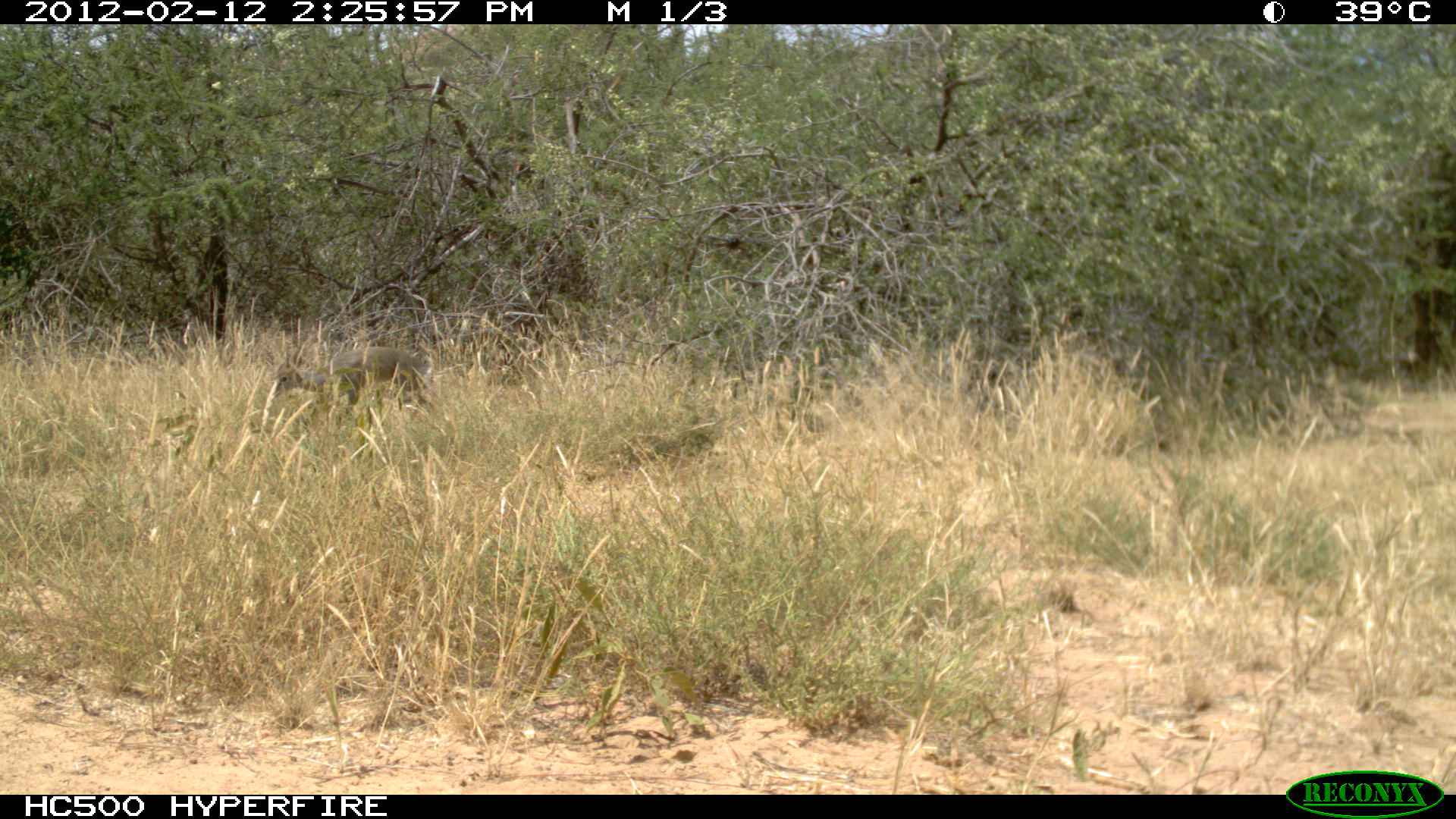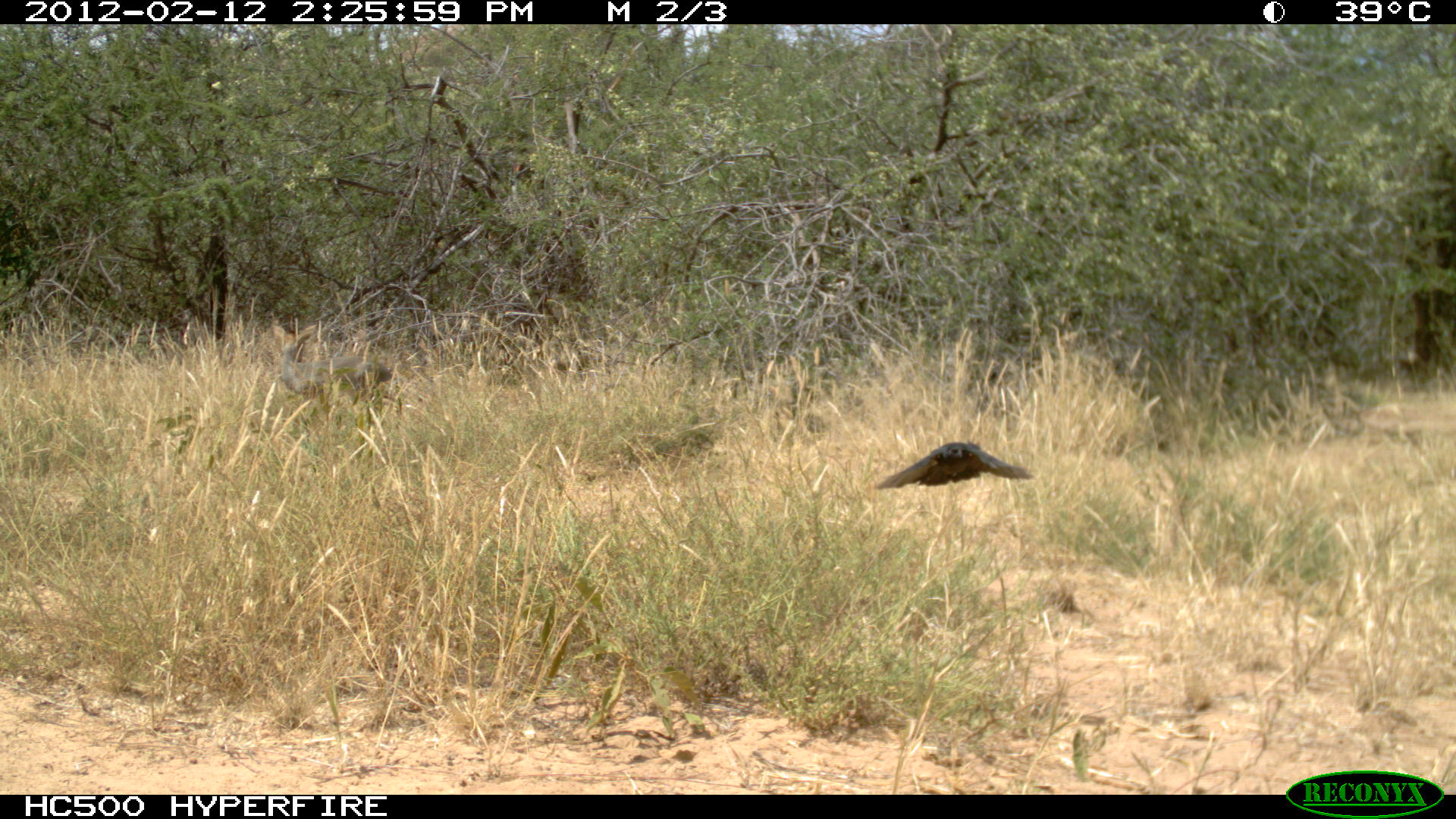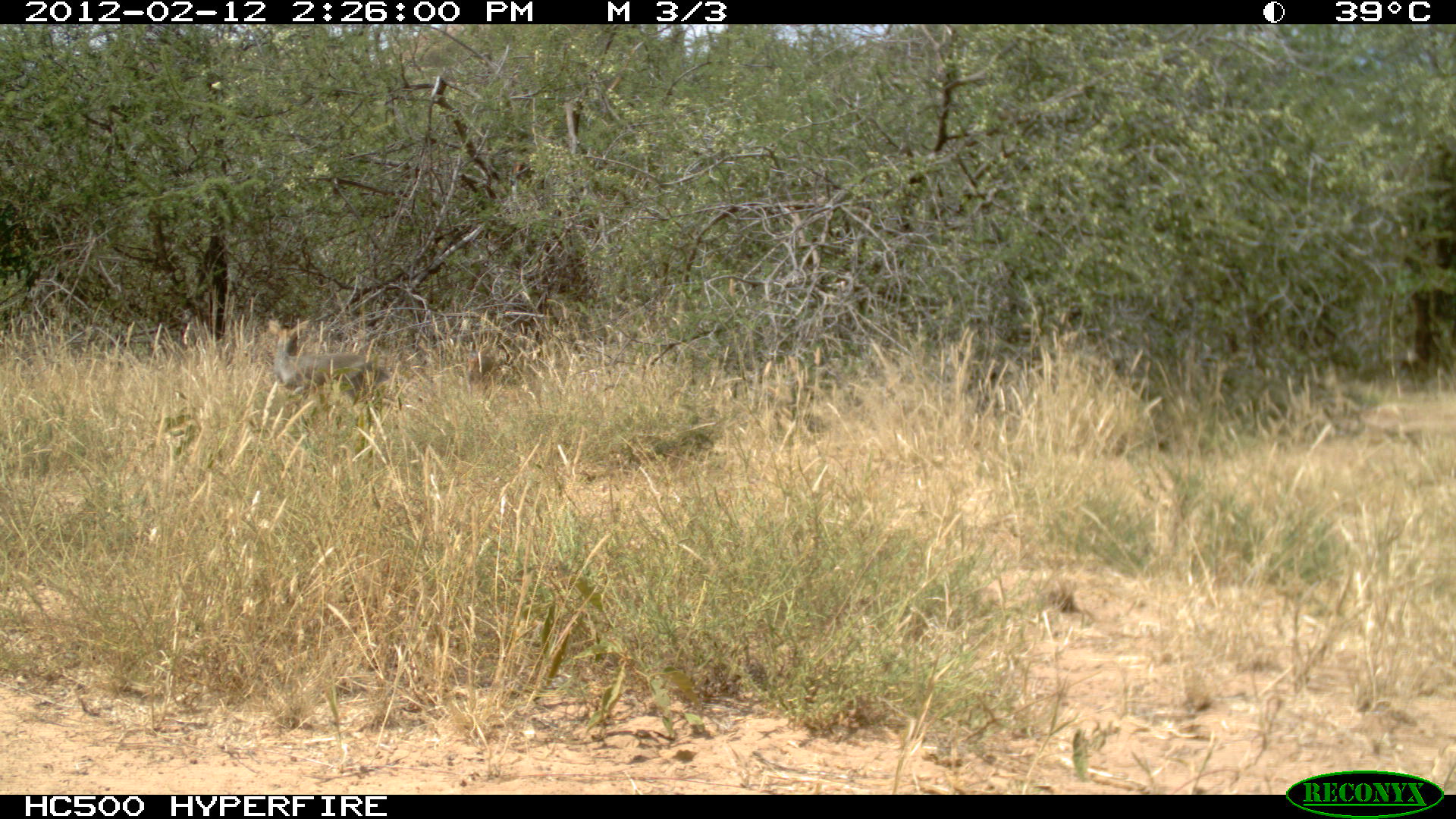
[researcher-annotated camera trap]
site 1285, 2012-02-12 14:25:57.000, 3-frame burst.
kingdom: Animalia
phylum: Chordata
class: Mammalia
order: Artiodactyla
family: Bovidae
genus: Madoqua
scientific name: Madoqua guentheri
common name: günther's dik-dik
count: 1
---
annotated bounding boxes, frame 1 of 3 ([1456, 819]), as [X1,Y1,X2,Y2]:
madoqua guentheri: [268,342,427,416]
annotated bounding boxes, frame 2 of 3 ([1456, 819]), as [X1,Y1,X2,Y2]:
madoqua guentheri: [269,323,393,396]; [872,439,1036,491]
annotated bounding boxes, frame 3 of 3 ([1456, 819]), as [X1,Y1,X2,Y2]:
madoqua guentheri: [271,326,386,402]; [459,334,495,399]